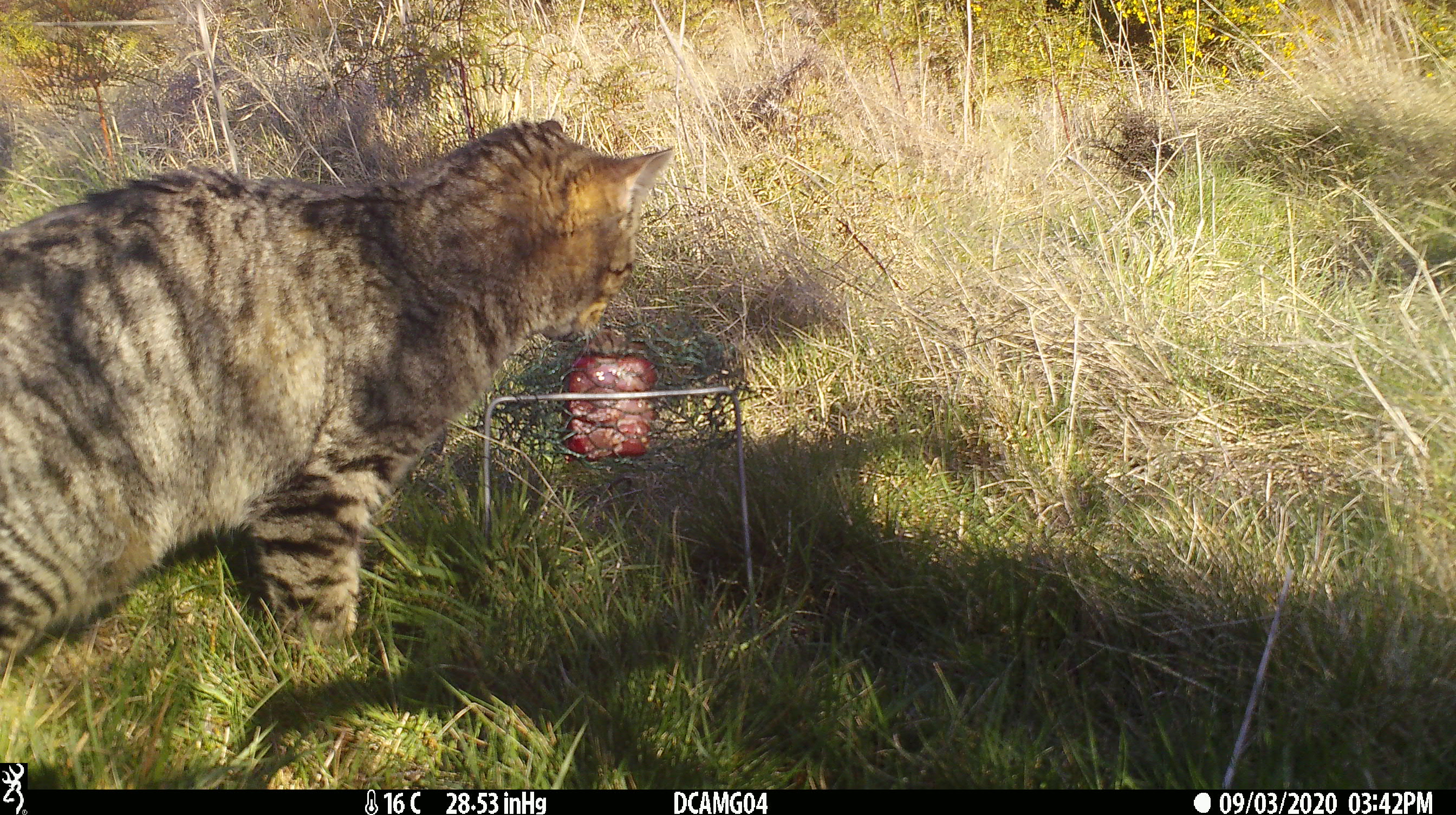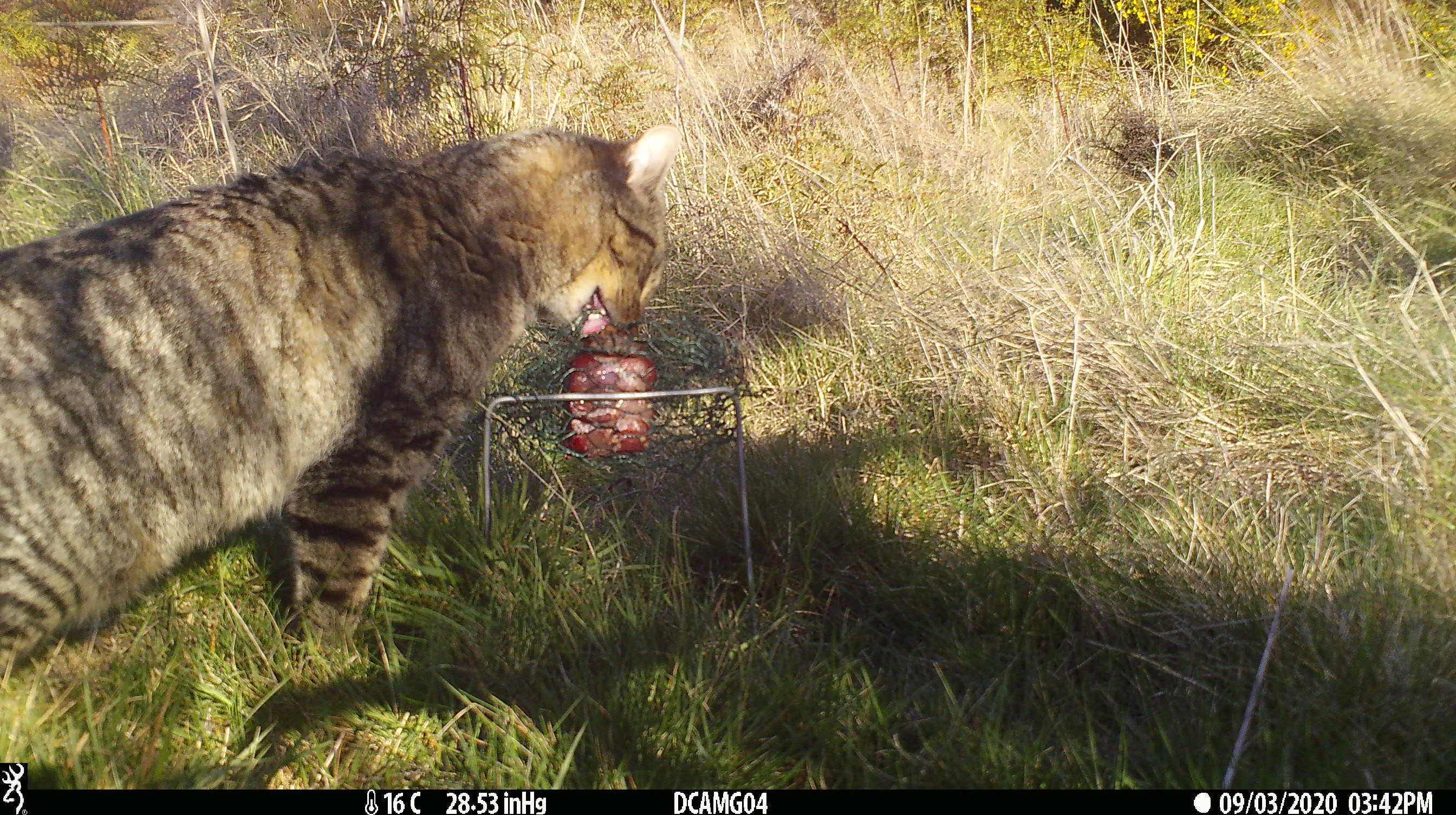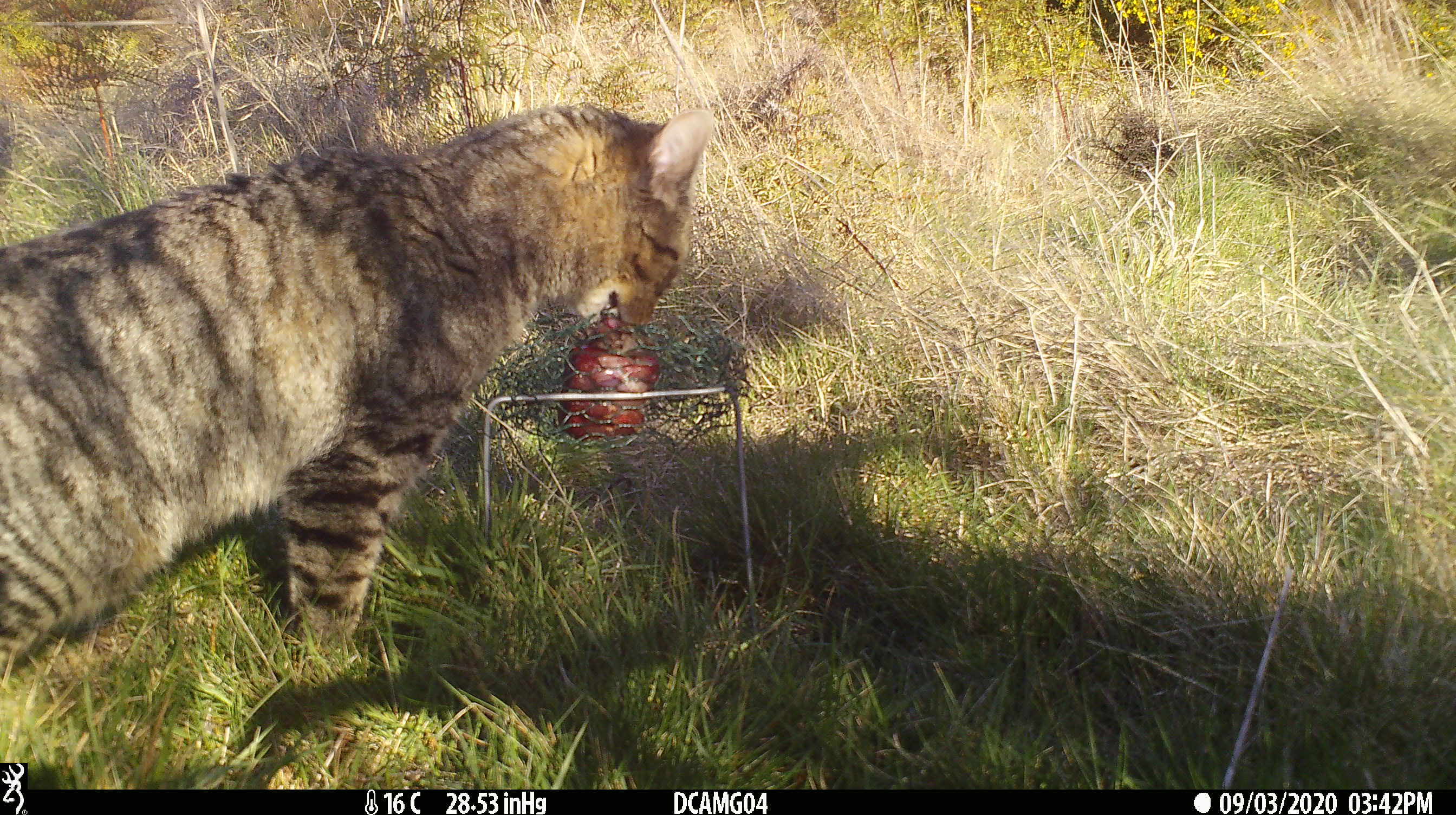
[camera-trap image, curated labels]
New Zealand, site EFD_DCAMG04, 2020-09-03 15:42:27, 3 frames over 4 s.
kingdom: Animalia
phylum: Chordata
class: Mammalia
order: Carnivora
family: Felidae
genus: Felis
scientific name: Felis catus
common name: domestic cat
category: cat